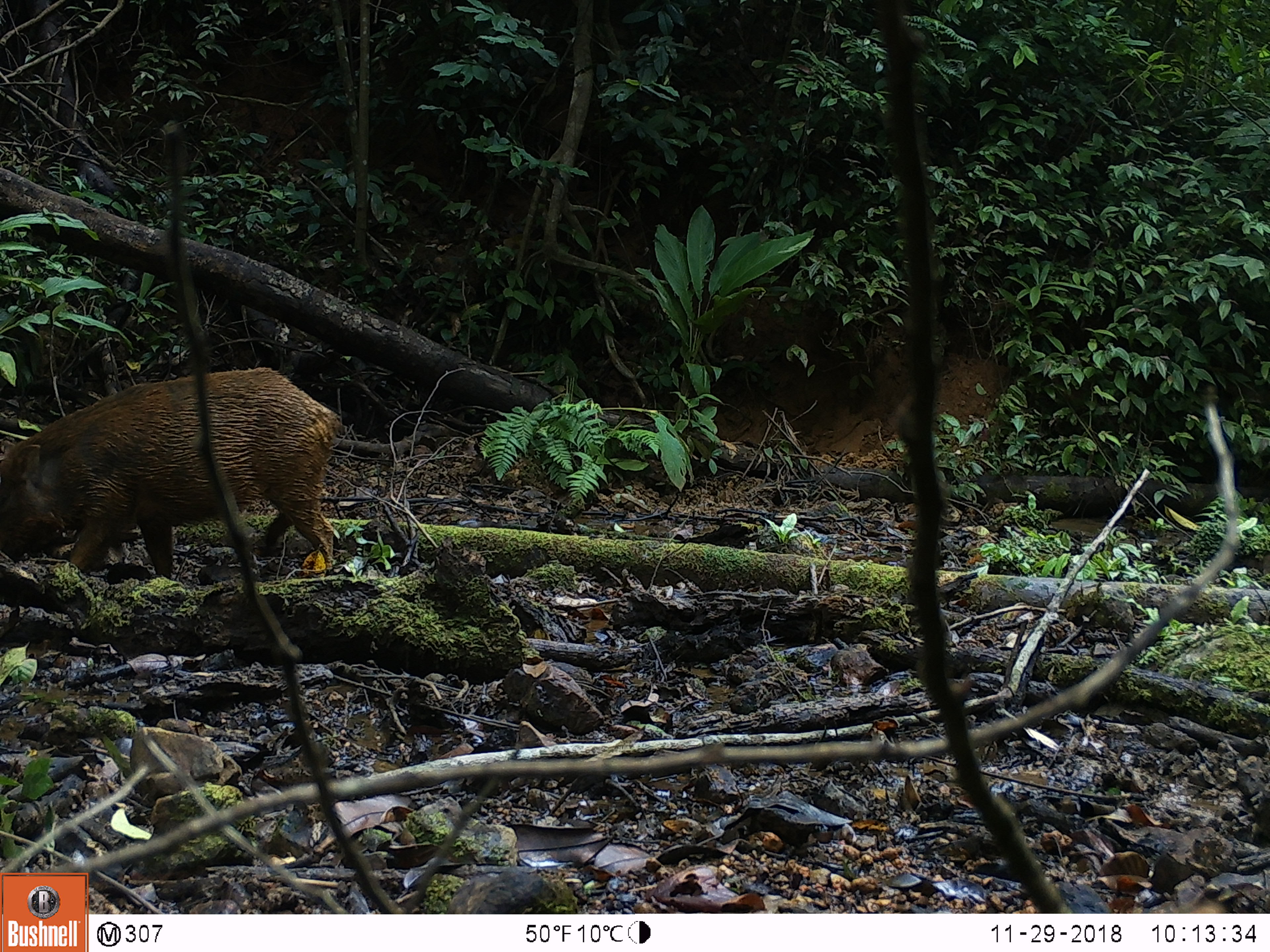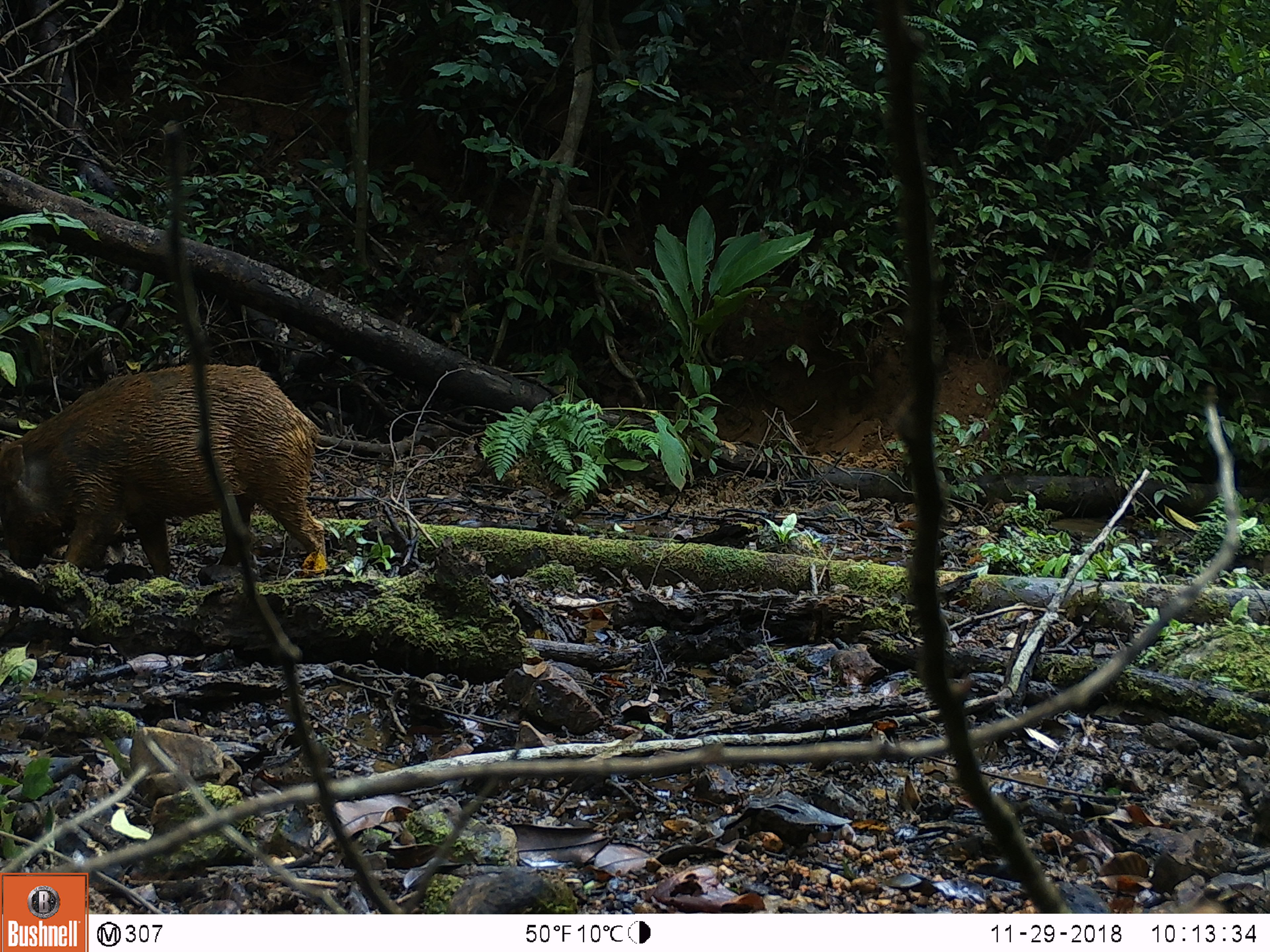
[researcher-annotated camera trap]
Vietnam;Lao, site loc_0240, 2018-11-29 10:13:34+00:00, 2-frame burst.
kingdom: Animalia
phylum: Chordata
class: Mammalia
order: Artiodactyla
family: Suidae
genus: Sus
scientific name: Sus scrofa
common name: eurasian wild pig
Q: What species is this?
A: Eurasian wild pig (Sus scrofa).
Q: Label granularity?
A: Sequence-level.